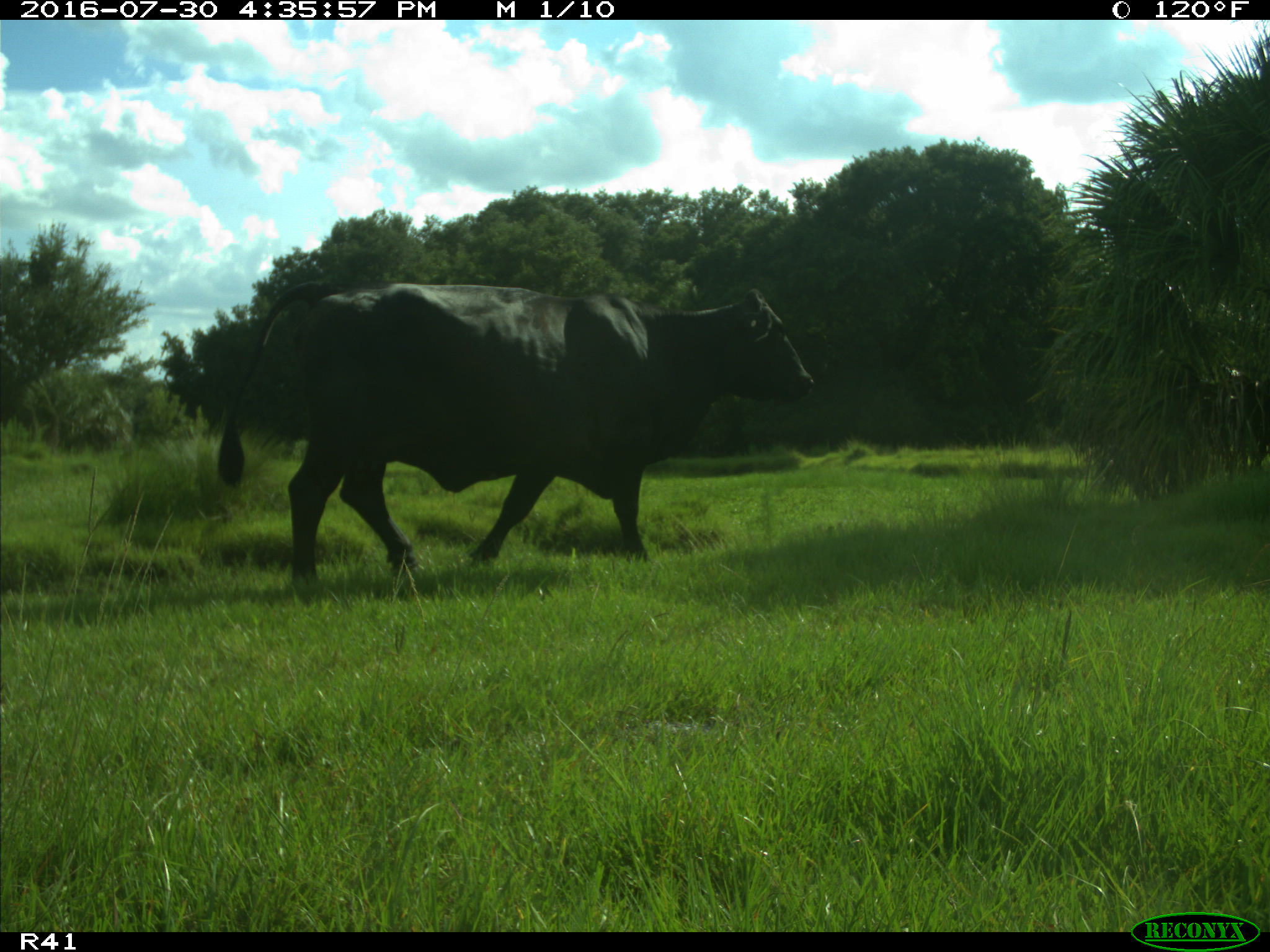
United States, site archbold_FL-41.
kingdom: Animalia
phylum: Chordata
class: Mammalia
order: Artiodactyla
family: Bovidae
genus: Bos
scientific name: Bos taurus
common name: domestic cow